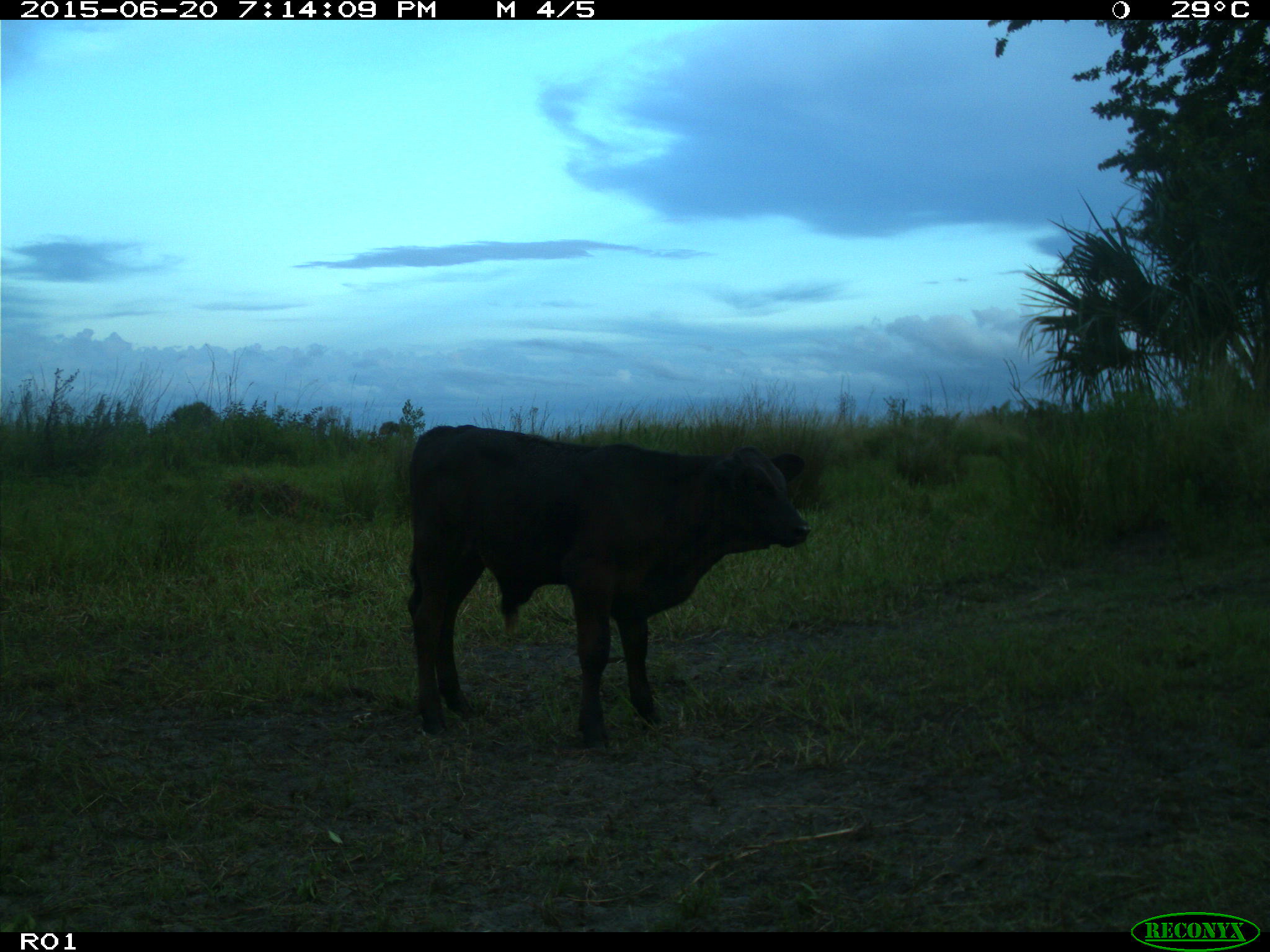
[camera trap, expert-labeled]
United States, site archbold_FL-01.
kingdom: Animalia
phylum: Chordata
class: Mammalia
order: Artiodactyla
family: Bovidae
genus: Bos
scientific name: Bos taurus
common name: domestic cow